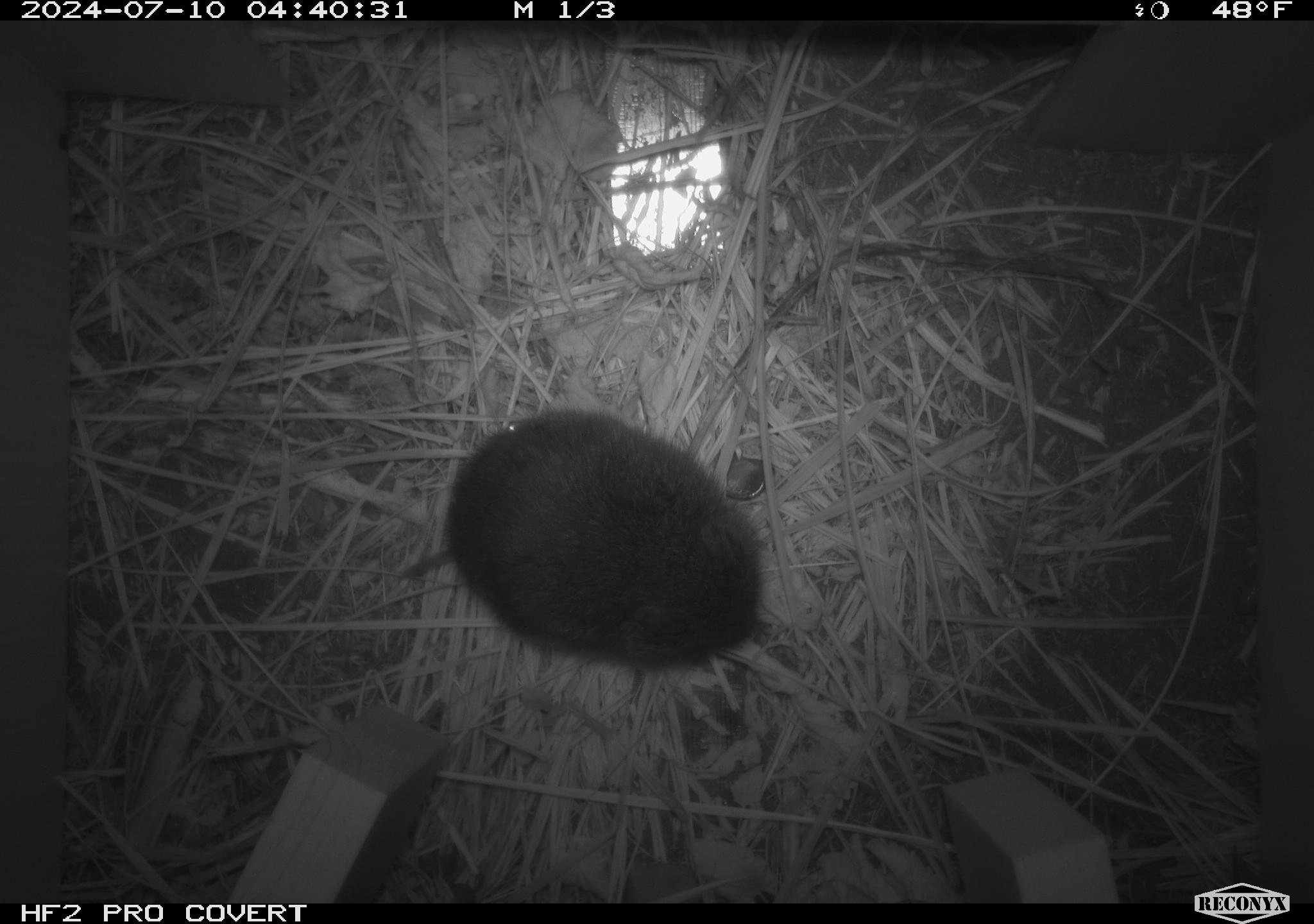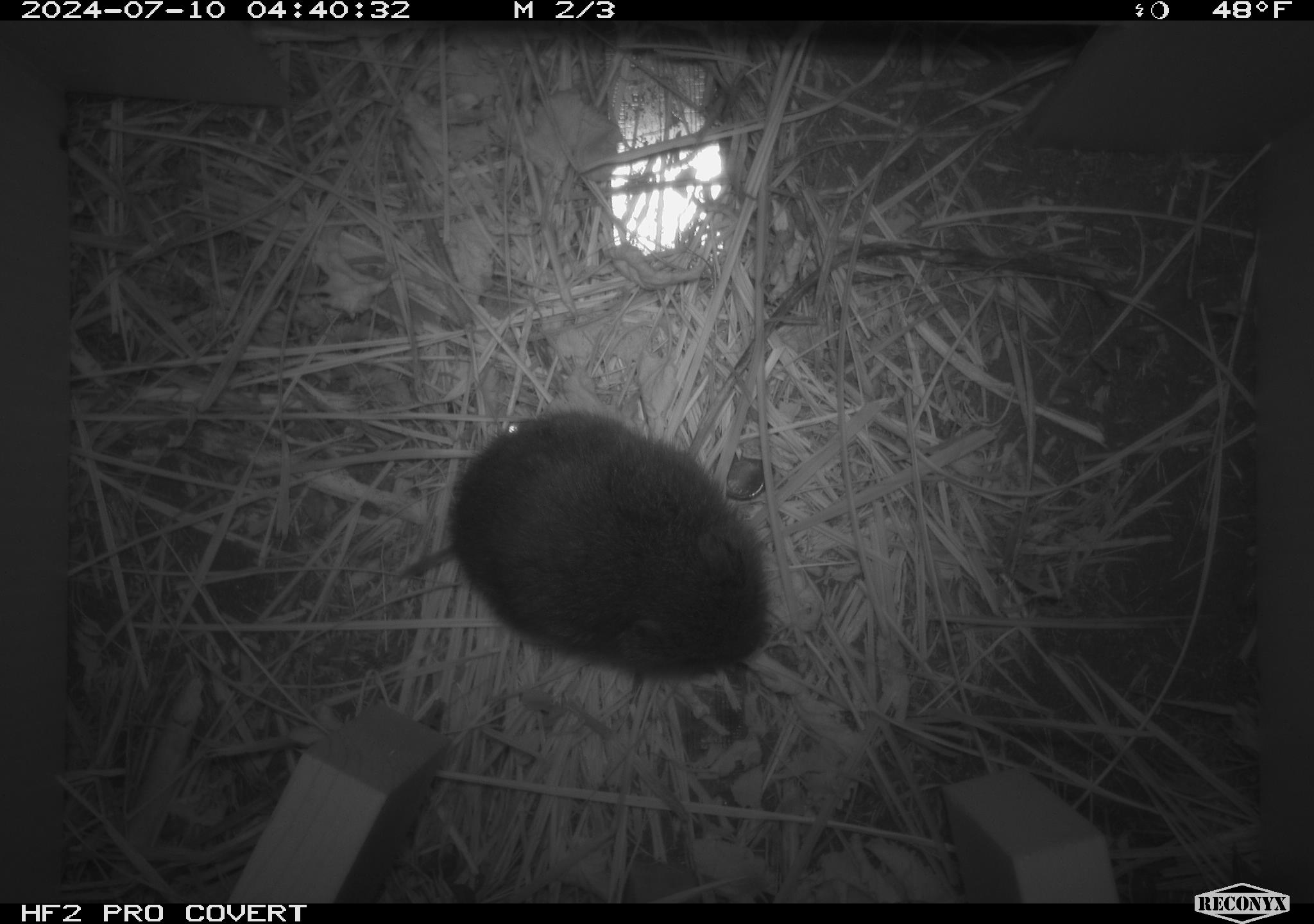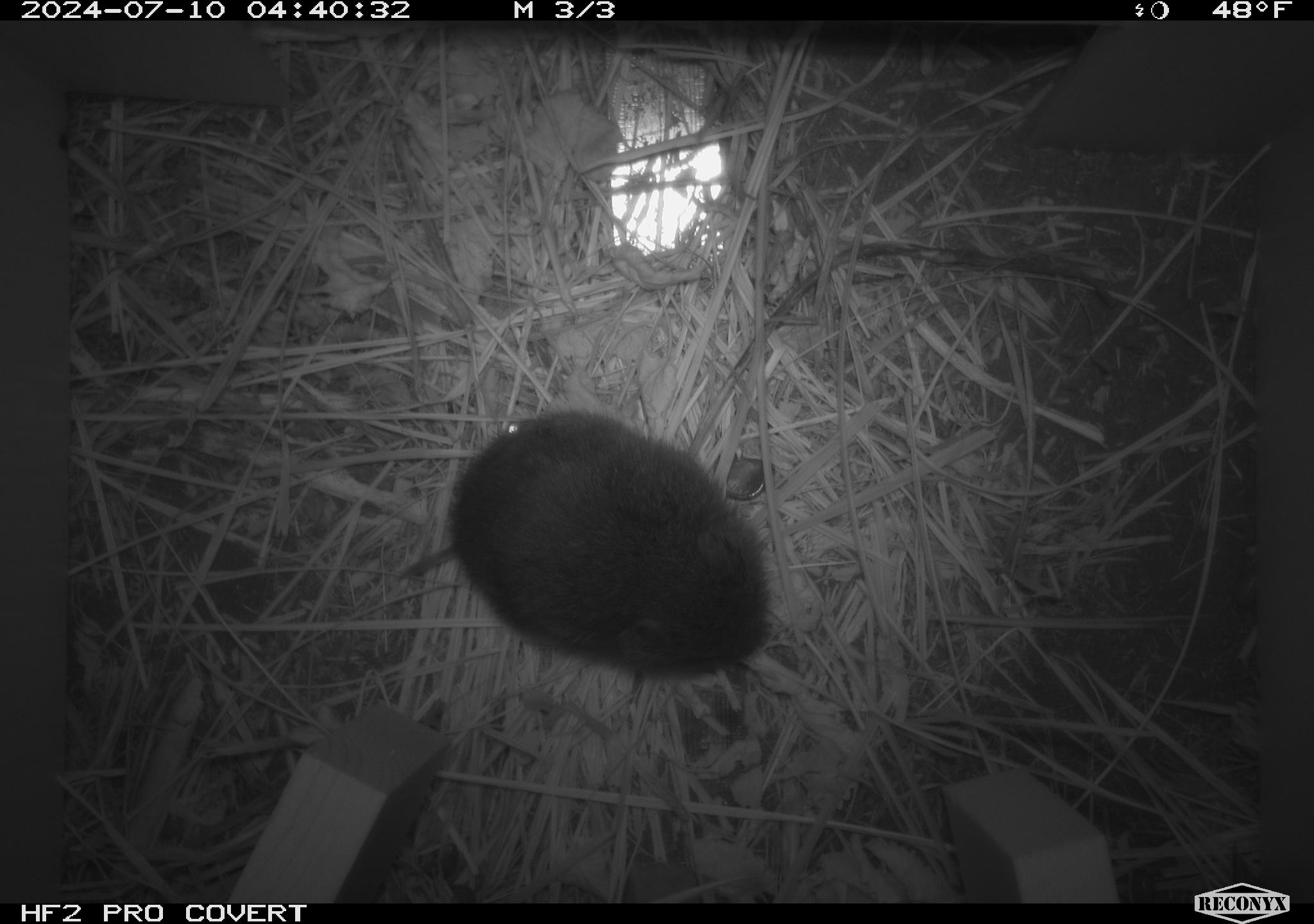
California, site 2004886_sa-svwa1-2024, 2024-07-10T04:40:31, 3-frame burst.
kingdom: Animalia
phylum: Chordata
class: Mammalia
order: Rodentia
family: Cricetidae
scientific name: Arvicolinae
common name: voles, lemmings, and muskrats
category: arvicolinae subfamily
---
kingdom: Animalia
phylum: Arthropoda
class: Malacostraca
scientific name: Malacostraca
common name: amphipods, crabs, isopods, krill, lobsters and shrimps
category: malacostracan